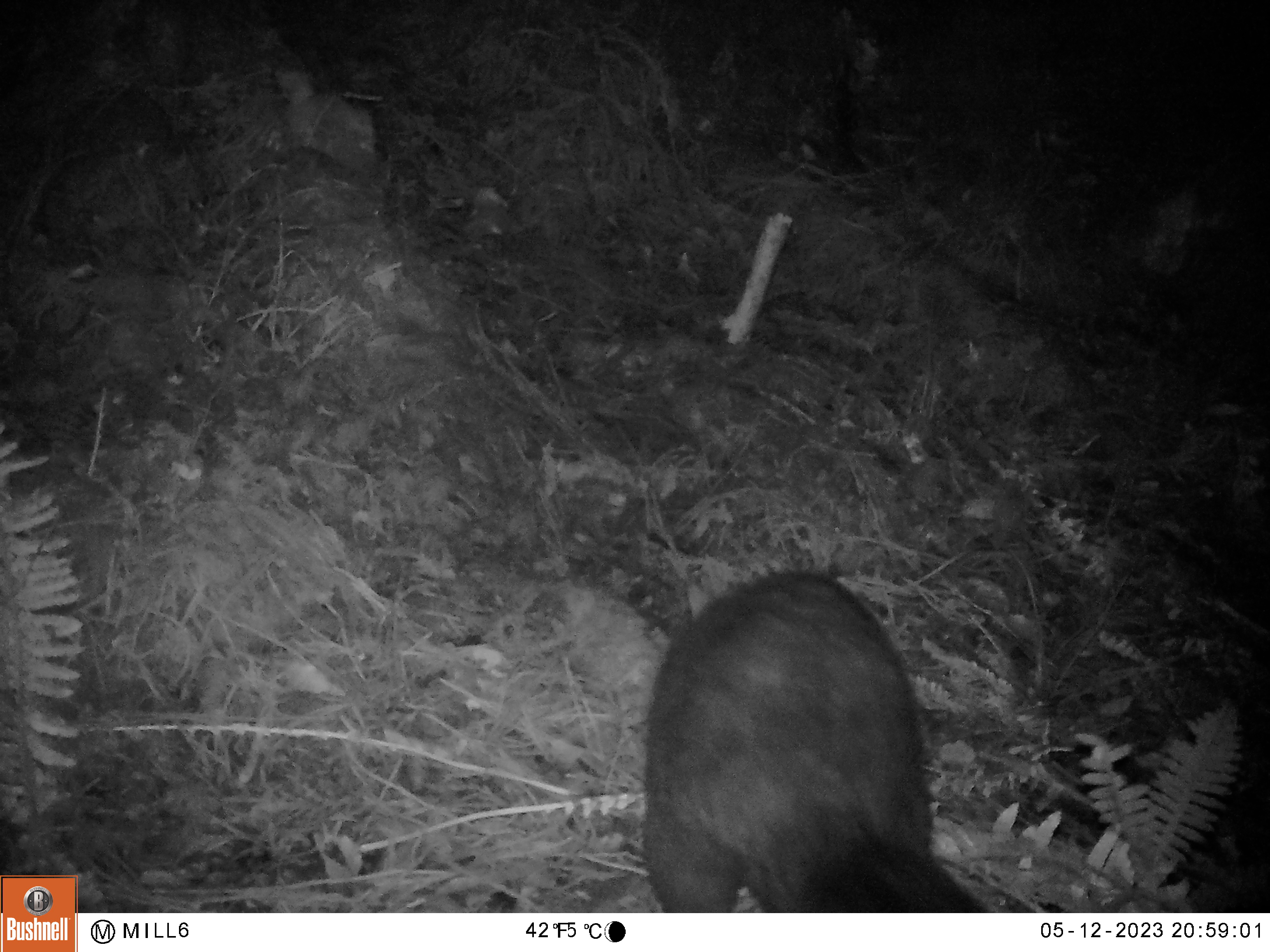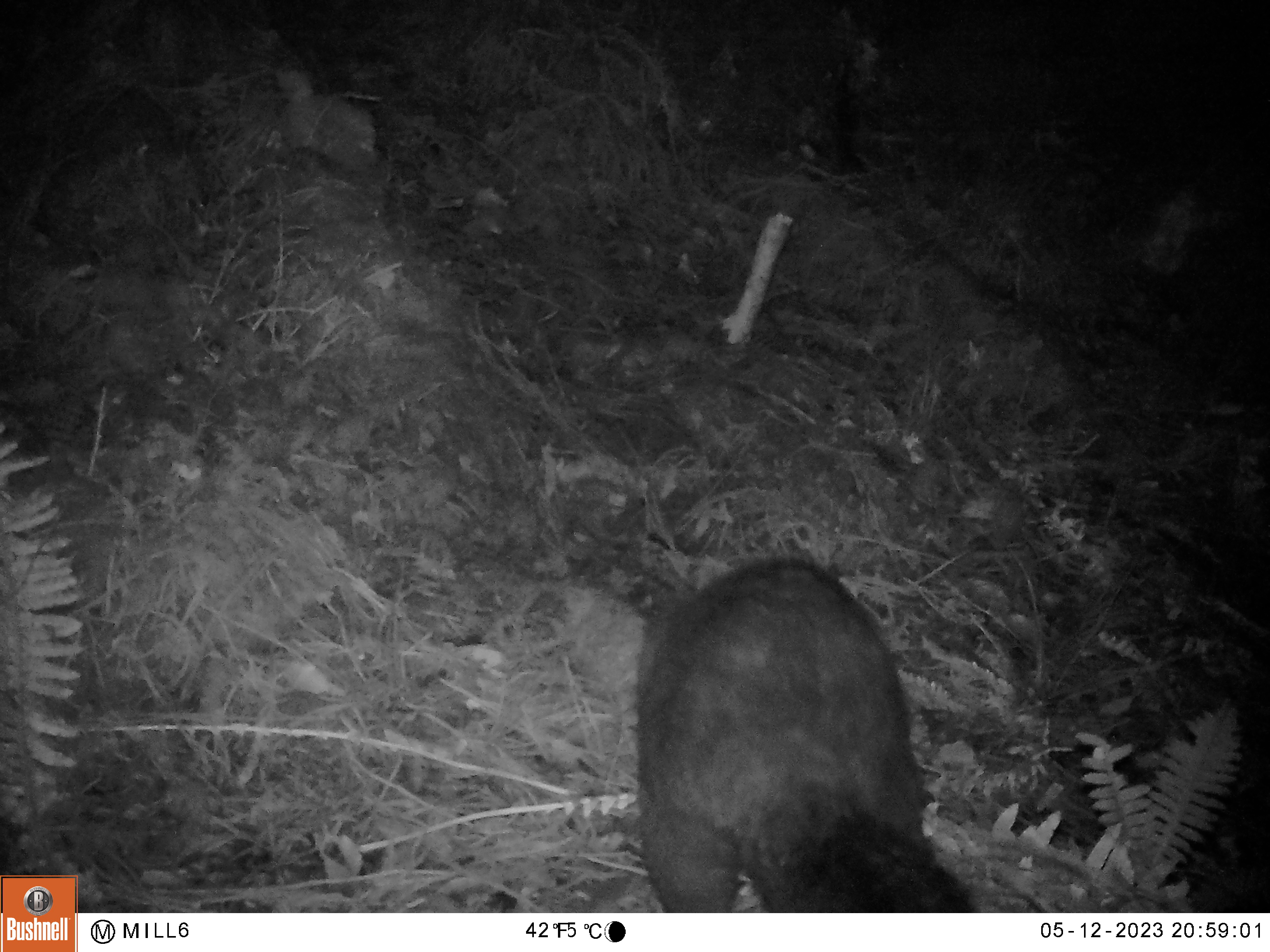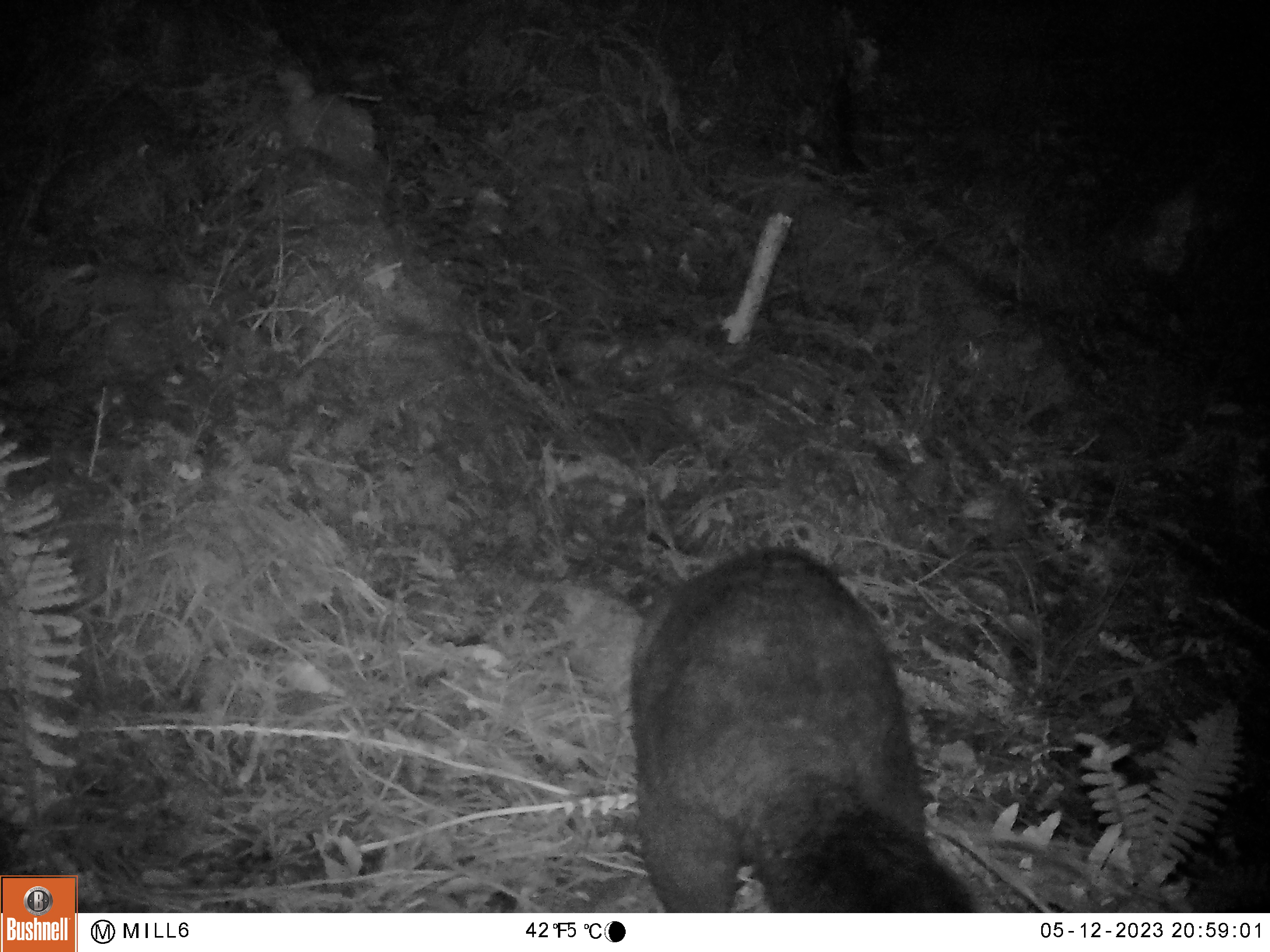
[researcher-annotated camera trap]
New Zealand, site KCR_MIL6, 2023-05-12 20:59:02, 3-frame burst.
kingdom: Animalia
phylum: Chordata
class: Mammalia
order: Diprotodontia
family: Phalangeridae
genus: Trichosurus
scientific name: Trichosurus vulpecula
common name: common brushtail possum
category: possum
Possum (common brushtail possum) (Trichosurus vulpecula).